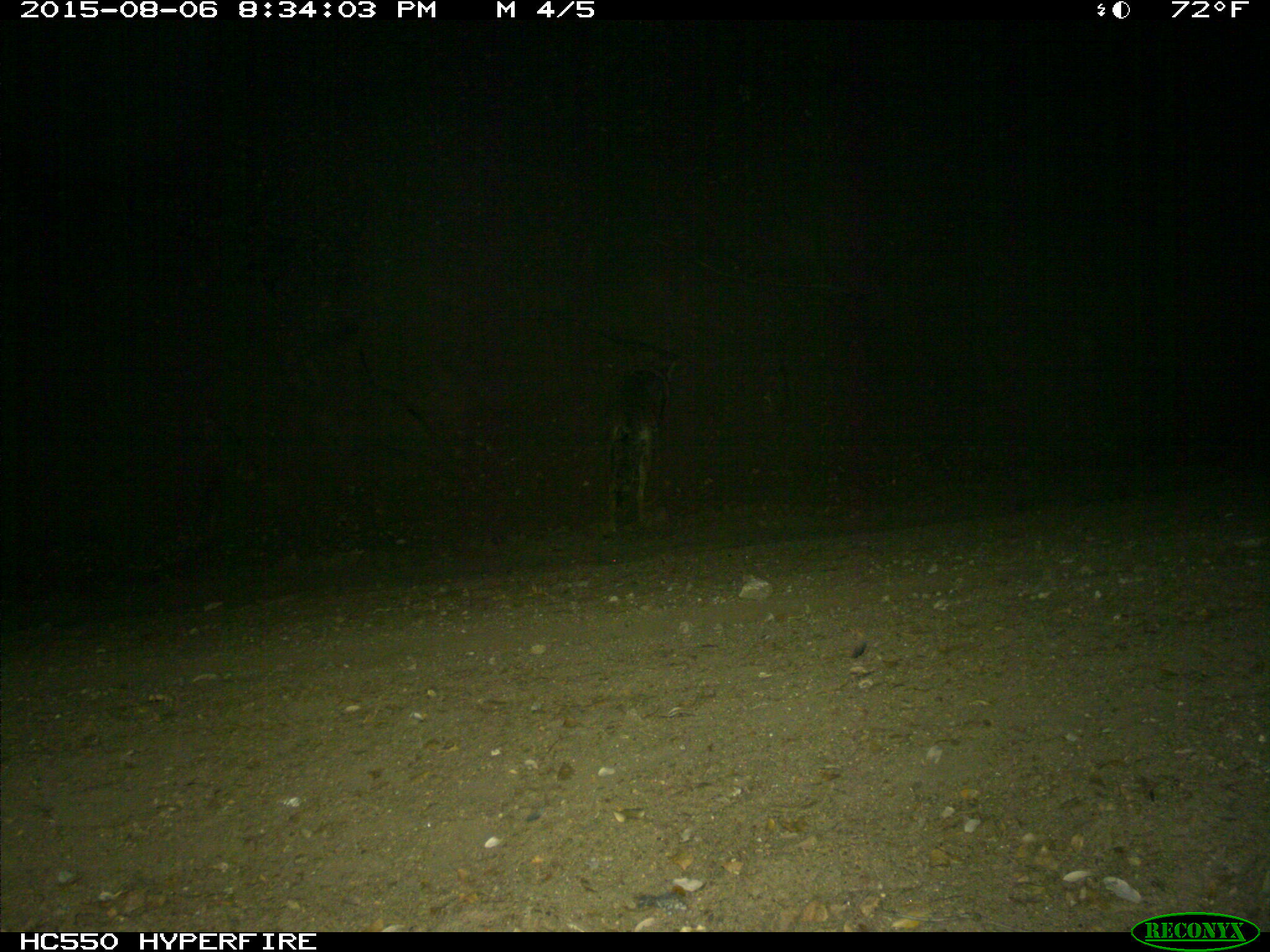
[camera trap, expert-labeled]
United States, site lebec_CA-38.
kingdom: Animalia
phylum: Chordata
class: Mammalia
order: Carnivora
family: Canidae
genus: Canis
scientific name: Canis latrans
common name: coyote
Canis latrans (coyote).